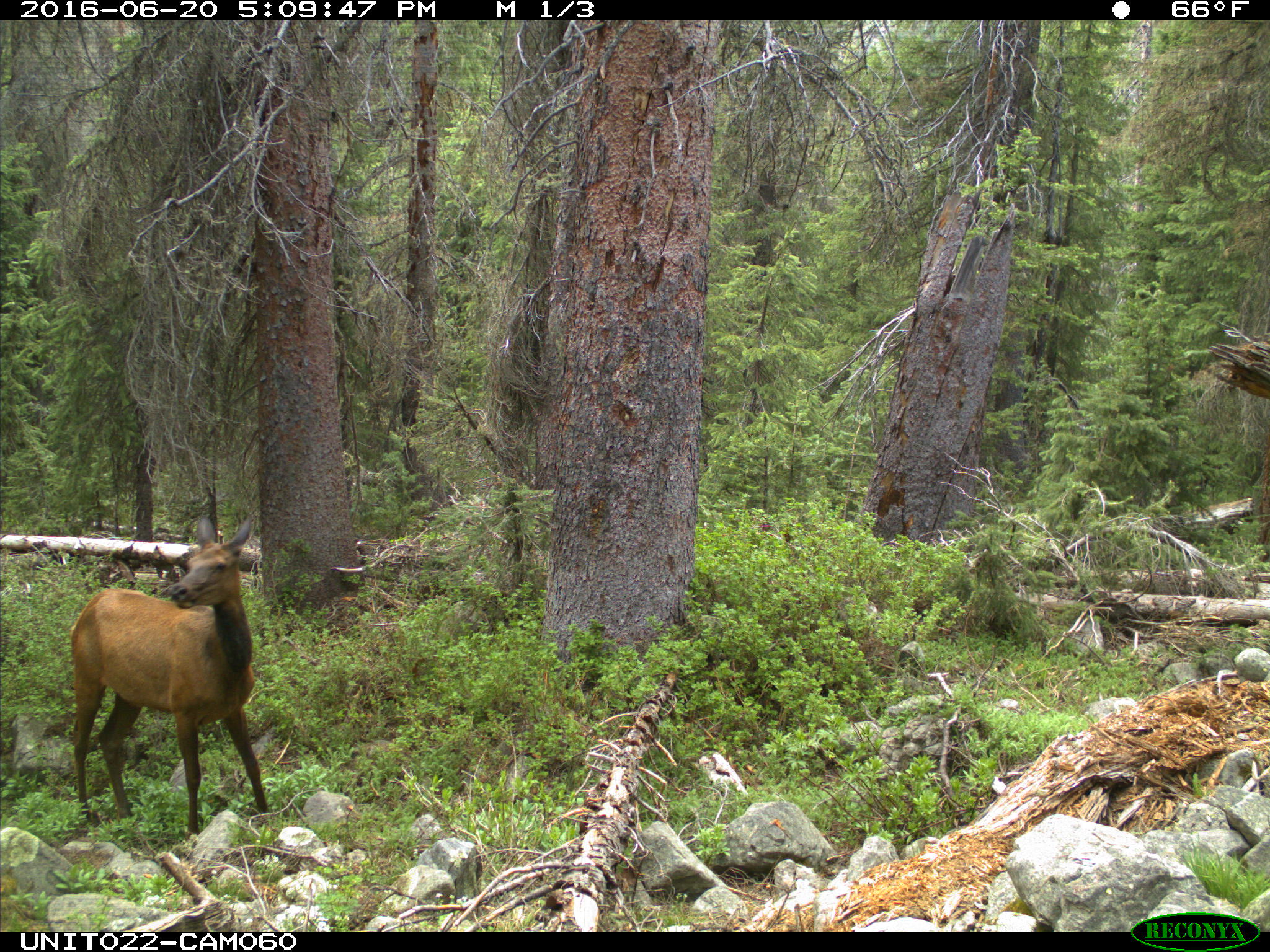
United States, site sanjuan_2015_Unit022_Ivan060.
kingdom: Animalia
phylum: Chordata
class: Mammalia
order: Artiodactyla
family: Cervidae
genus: Cervus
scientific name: Cervus elaphus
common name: red deer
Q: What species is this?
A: Cervus elaphus (red deer).